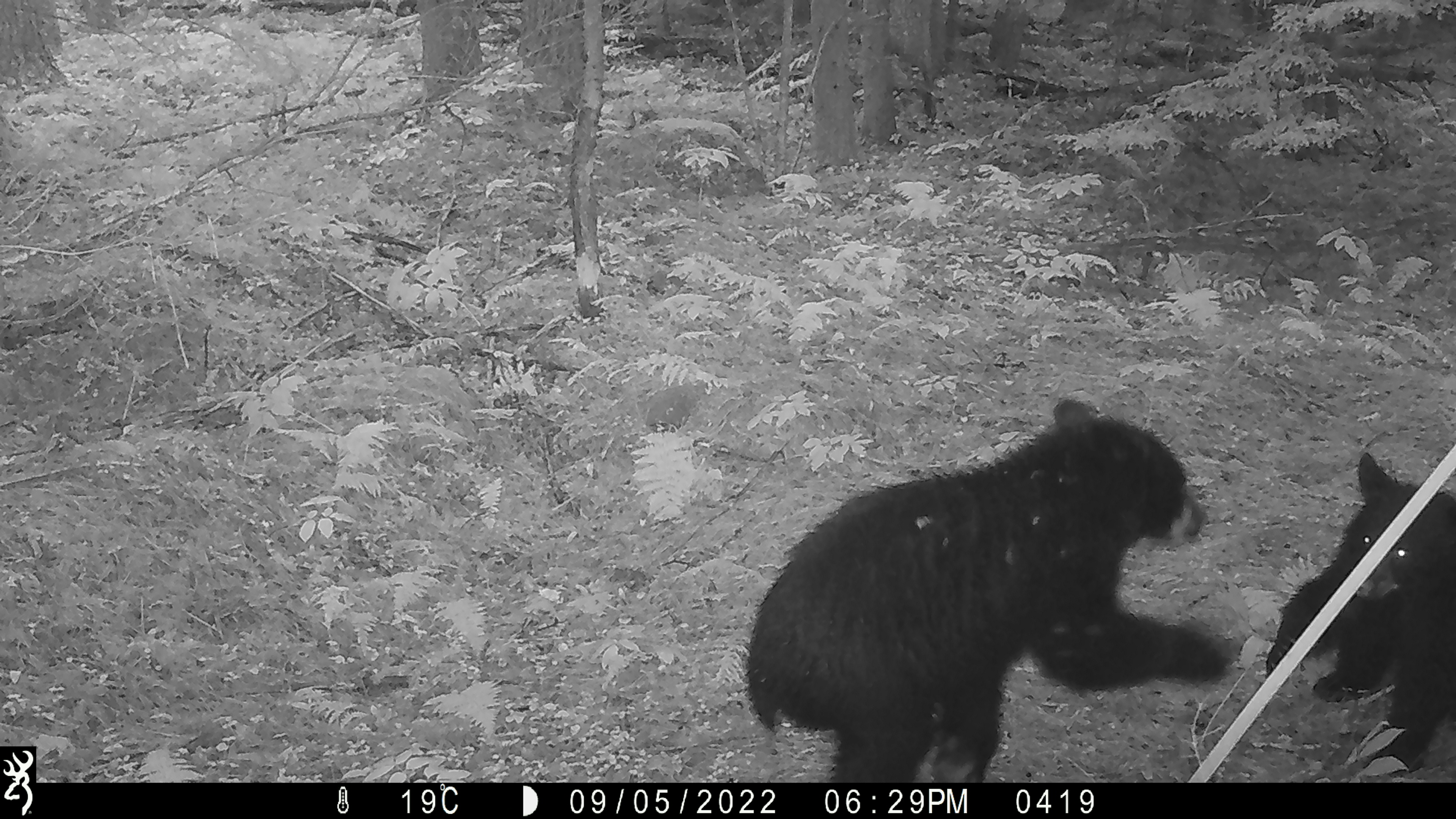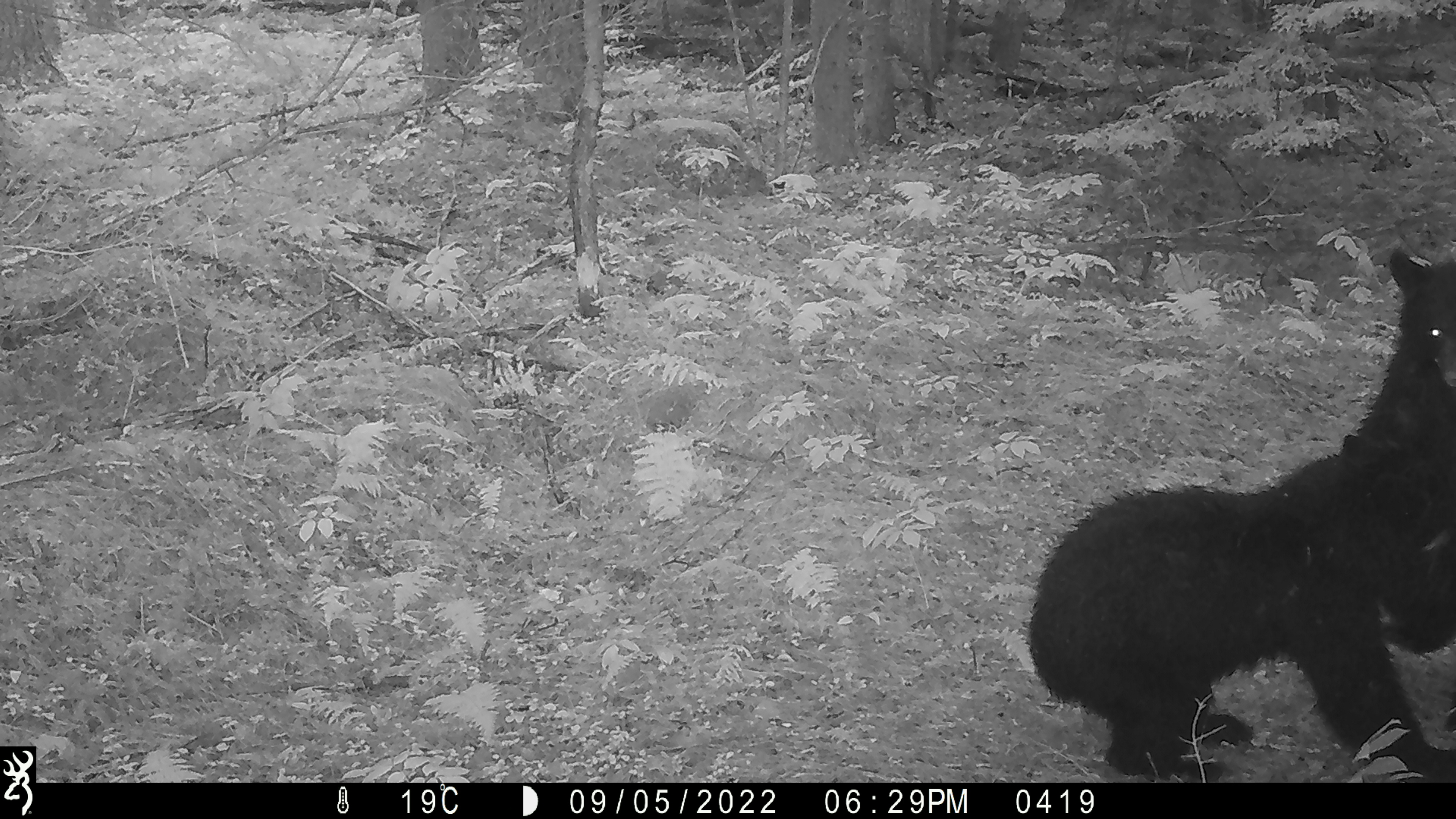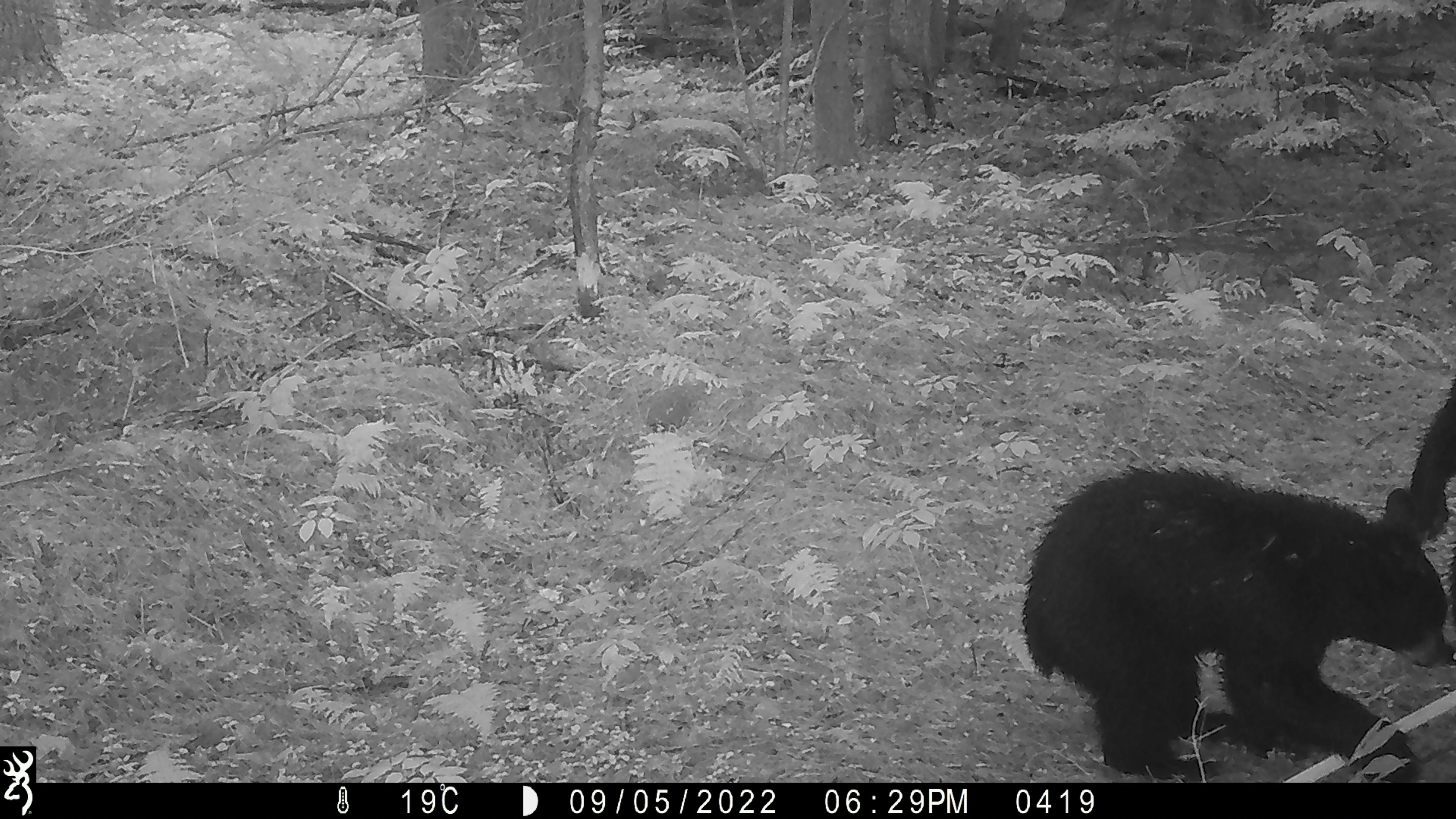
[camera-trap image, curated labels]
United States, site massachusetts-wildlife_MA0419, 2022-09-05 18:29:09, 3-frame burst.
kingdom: Animalia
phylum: Chordata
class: Mammalia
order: Carnivora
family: Ursidae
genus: Ursus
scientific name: Ursus americanus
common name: black bear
Black bear (Ursus americanus).